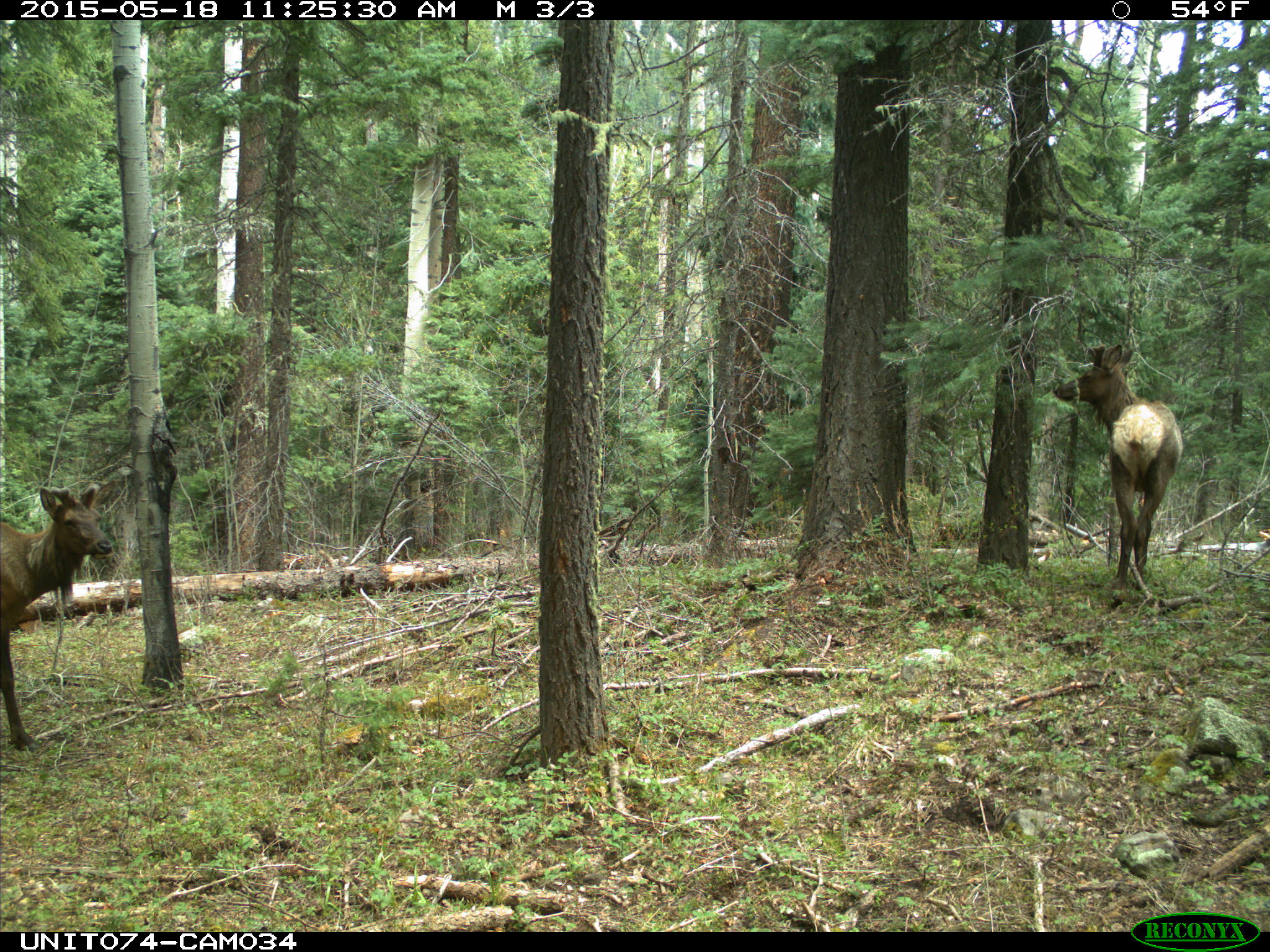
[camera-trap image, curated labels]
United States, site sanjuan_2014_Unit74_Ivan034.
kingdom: Animalia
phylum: Chordata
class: Mammalia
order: Artiodactyla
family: Cervidae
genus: Cervus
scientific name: Cervus elaphus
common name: red deer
Cervus elaphus (red deer).